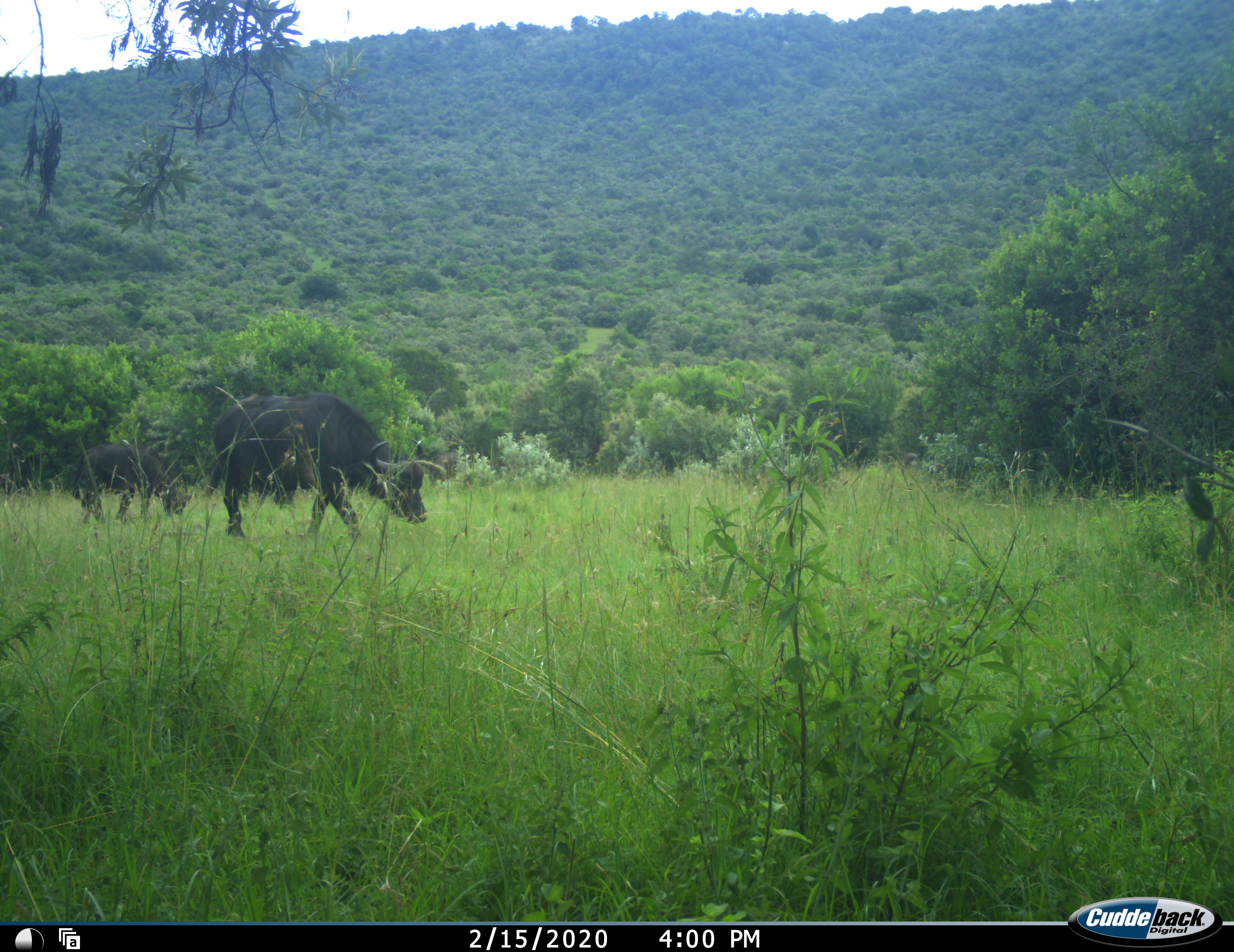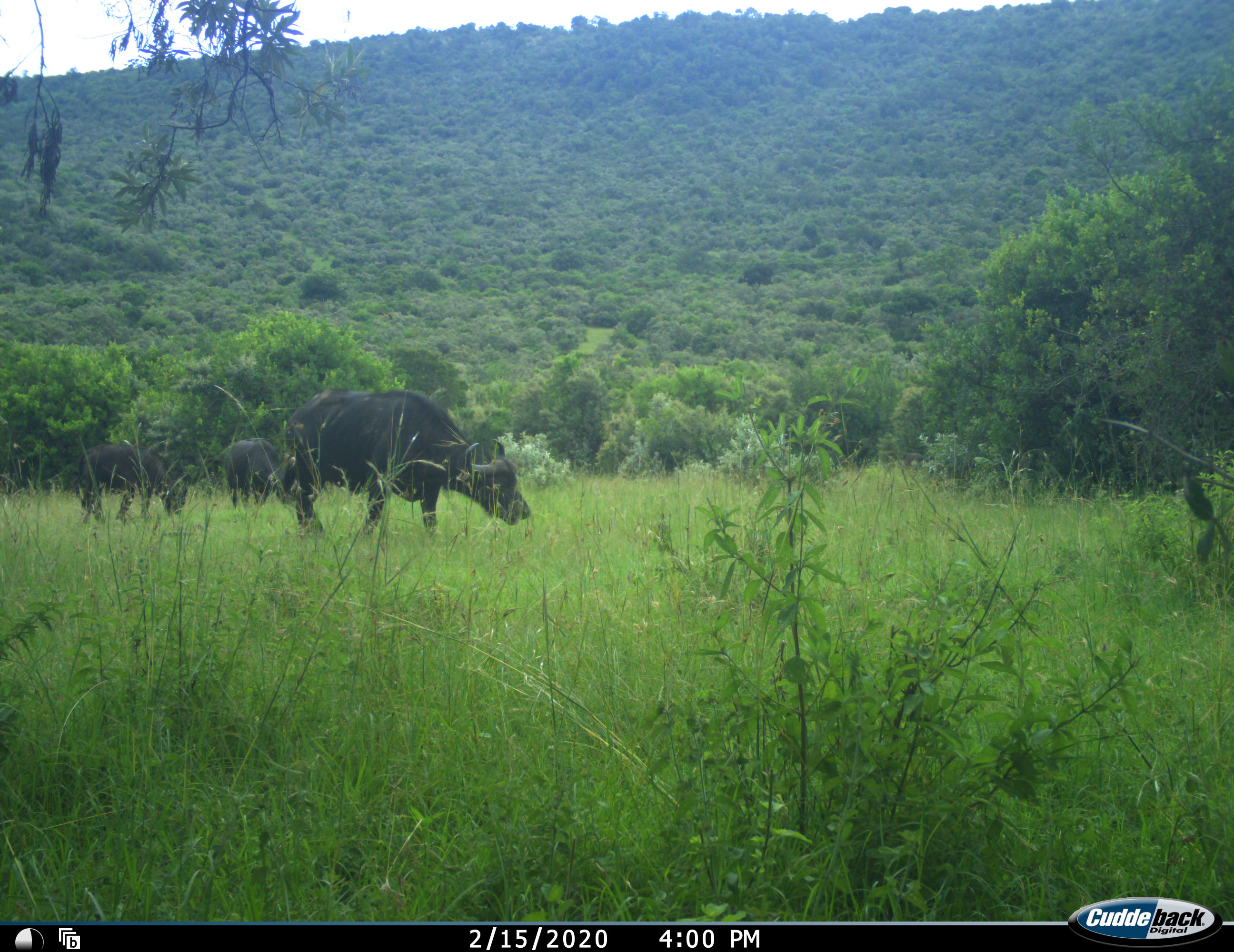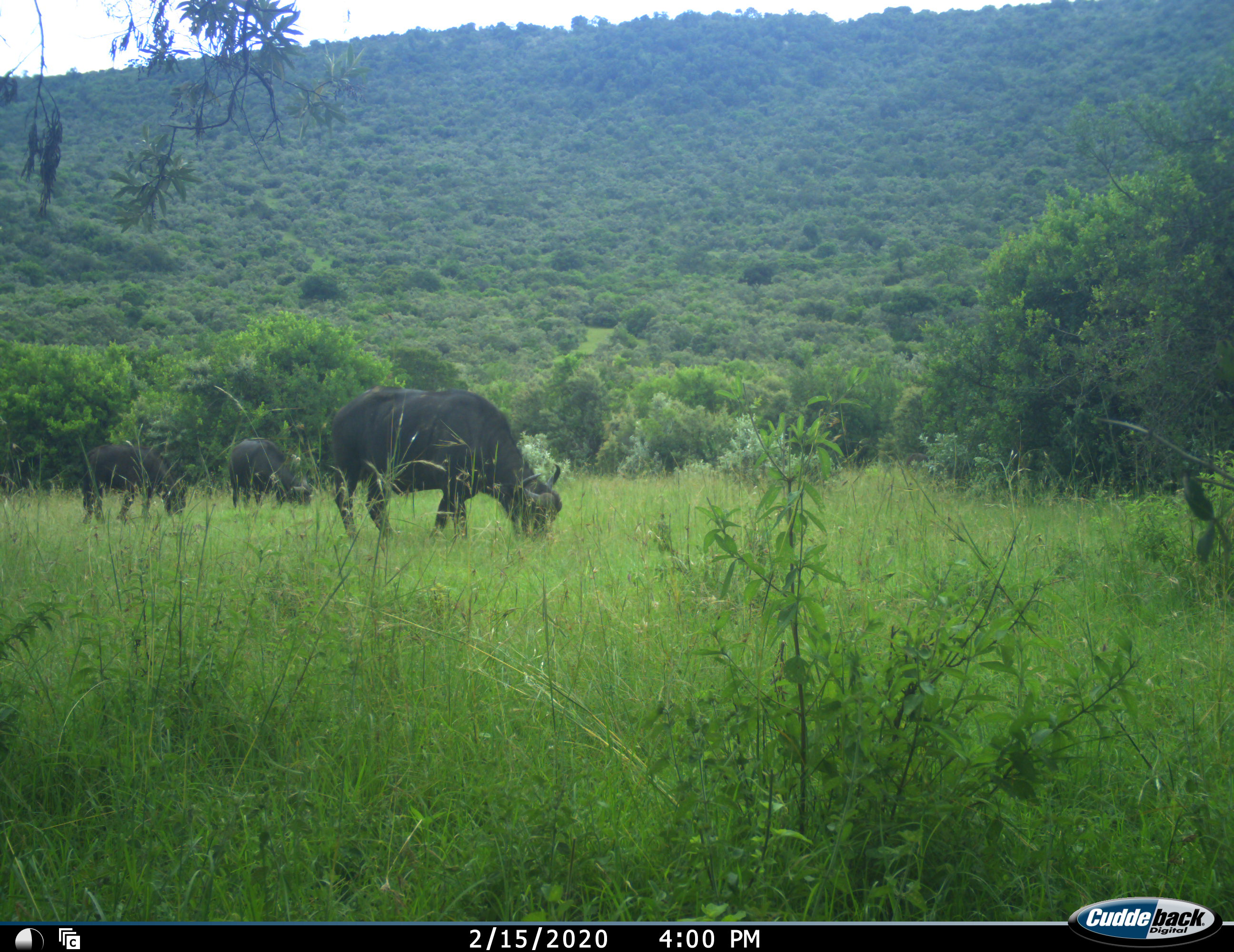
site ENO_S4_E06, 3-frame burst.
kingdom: Animalia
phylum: Chordata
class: Mammalia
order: Artiodactyla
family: Bovidae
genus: Syncerus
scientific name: Syncerus caffer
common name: african buffalo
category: buffalo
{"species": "buffalo (african buffalo) (Syncerus caffer)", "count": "3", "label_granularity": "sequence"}